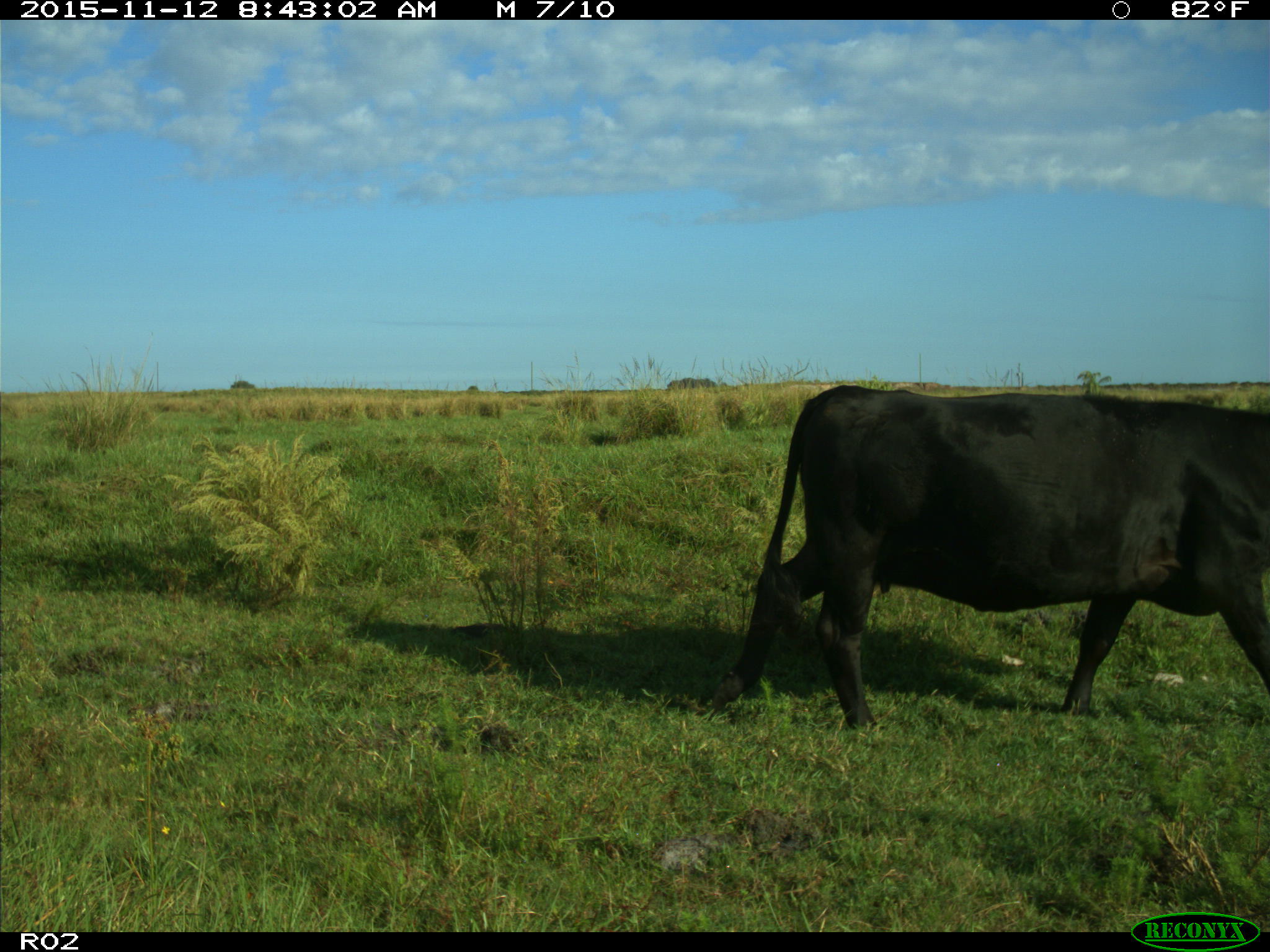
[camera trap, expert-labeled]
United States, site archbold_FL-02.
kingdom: Animalia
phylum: Chordata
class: Mammalia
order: Artiodactyla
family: Bovidae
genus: Bos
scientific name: Bos taurus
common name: domestic cow